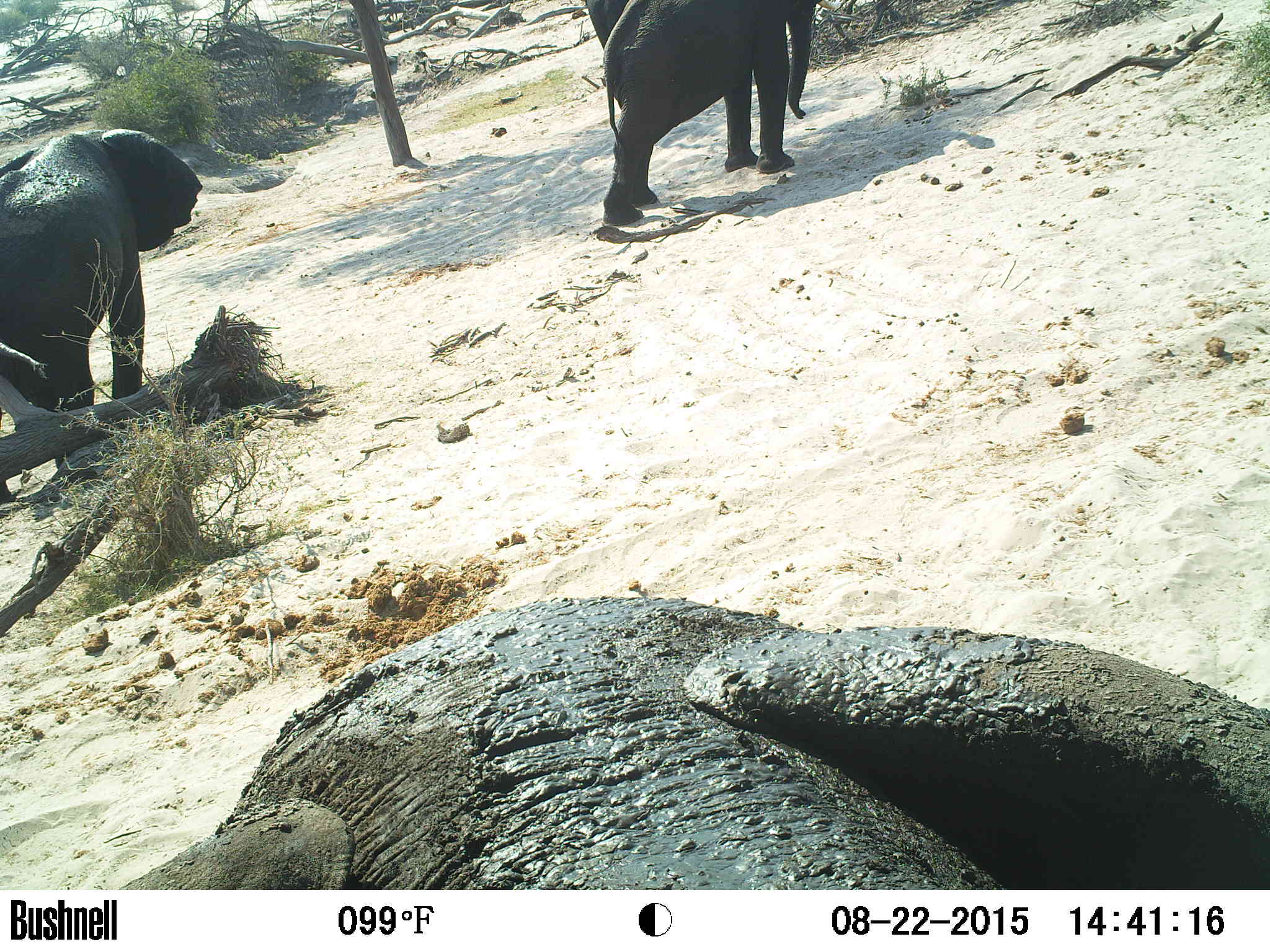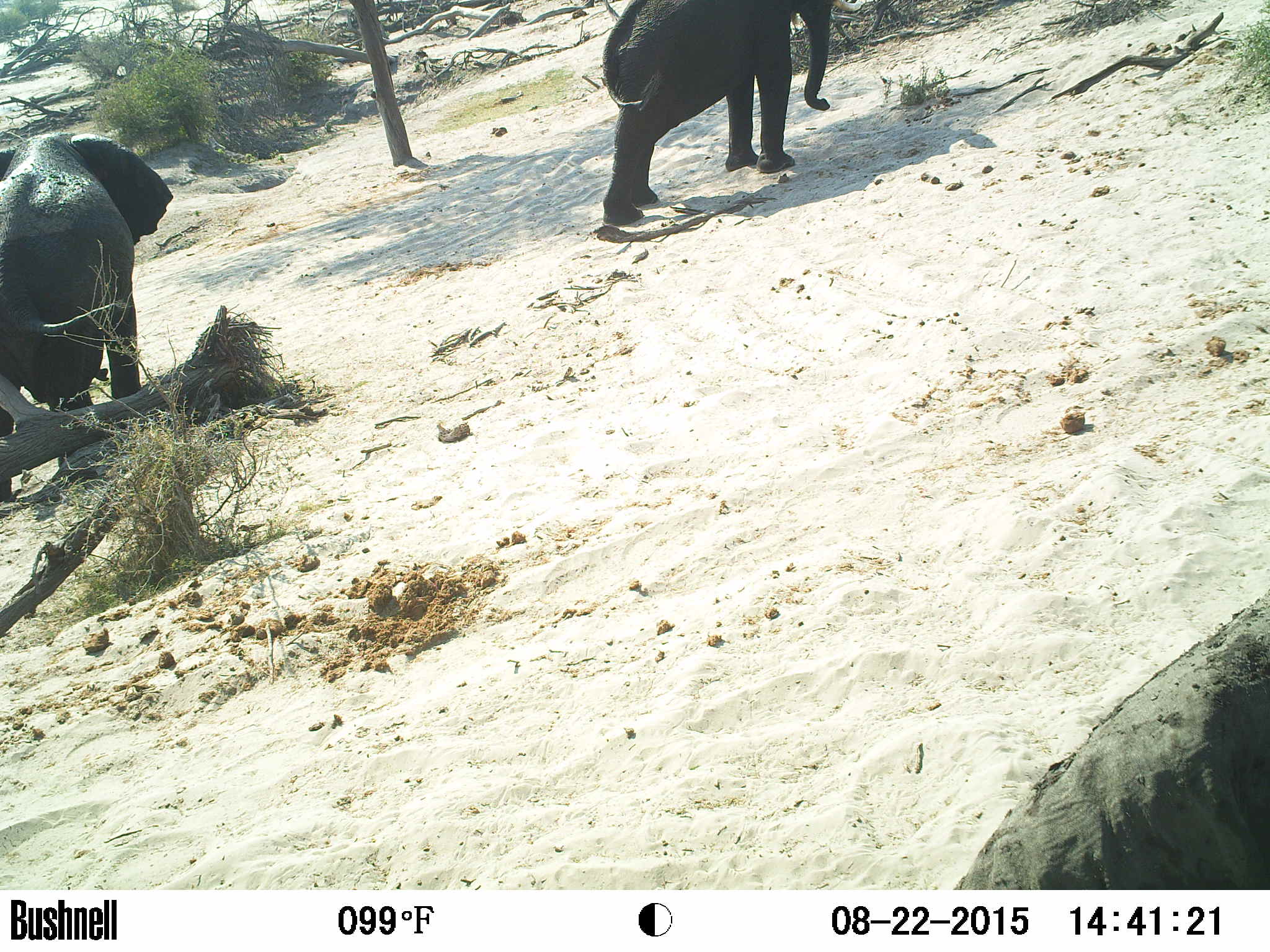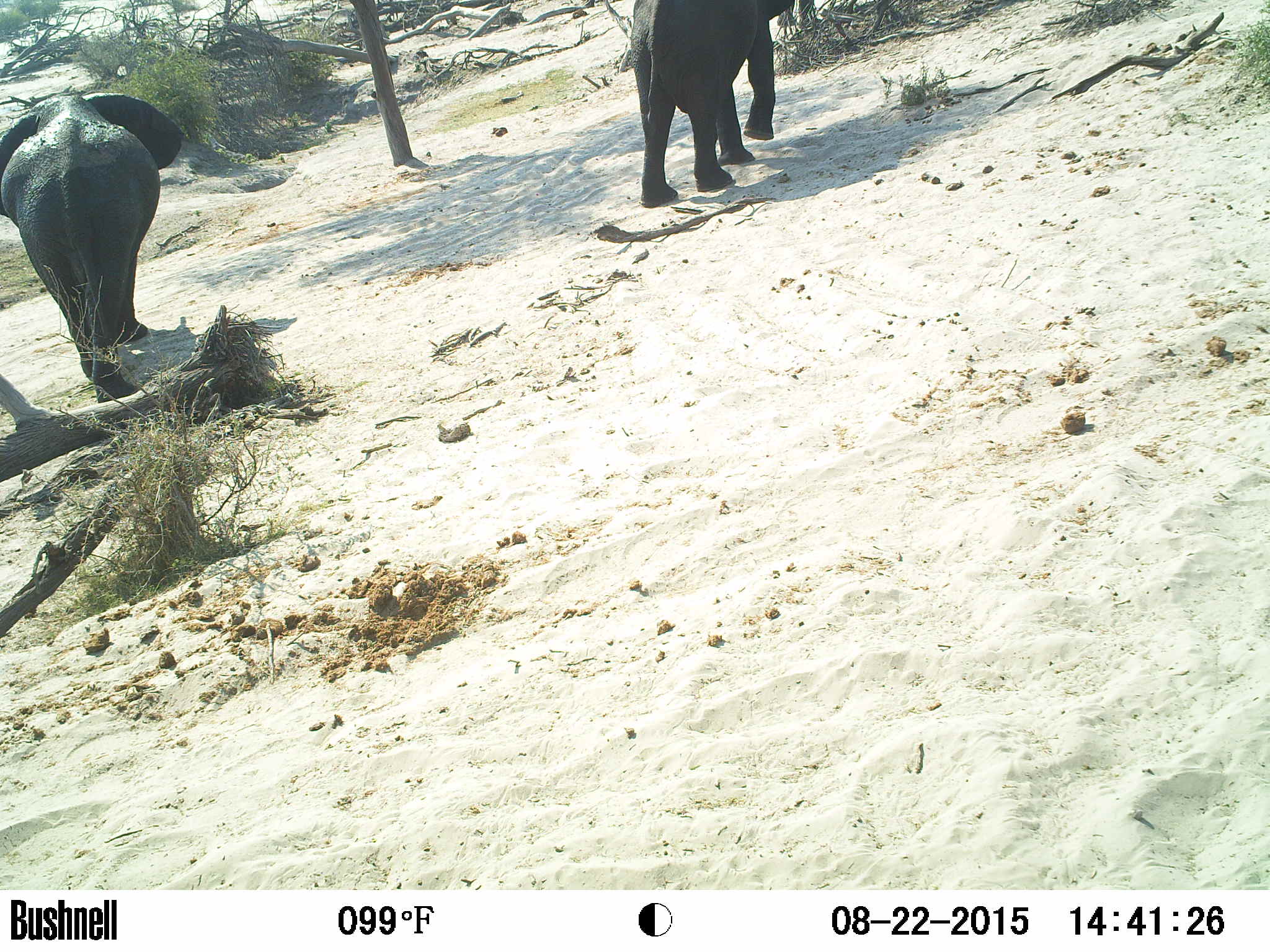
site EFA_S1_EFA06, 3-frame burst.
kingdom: Animalia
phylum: Chordata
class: Mammalia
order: Proboscidea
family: Elephantidae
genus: Loxodonta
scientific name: Loxodonta africana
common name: african bush elephant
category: elephant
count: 3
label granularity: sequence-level